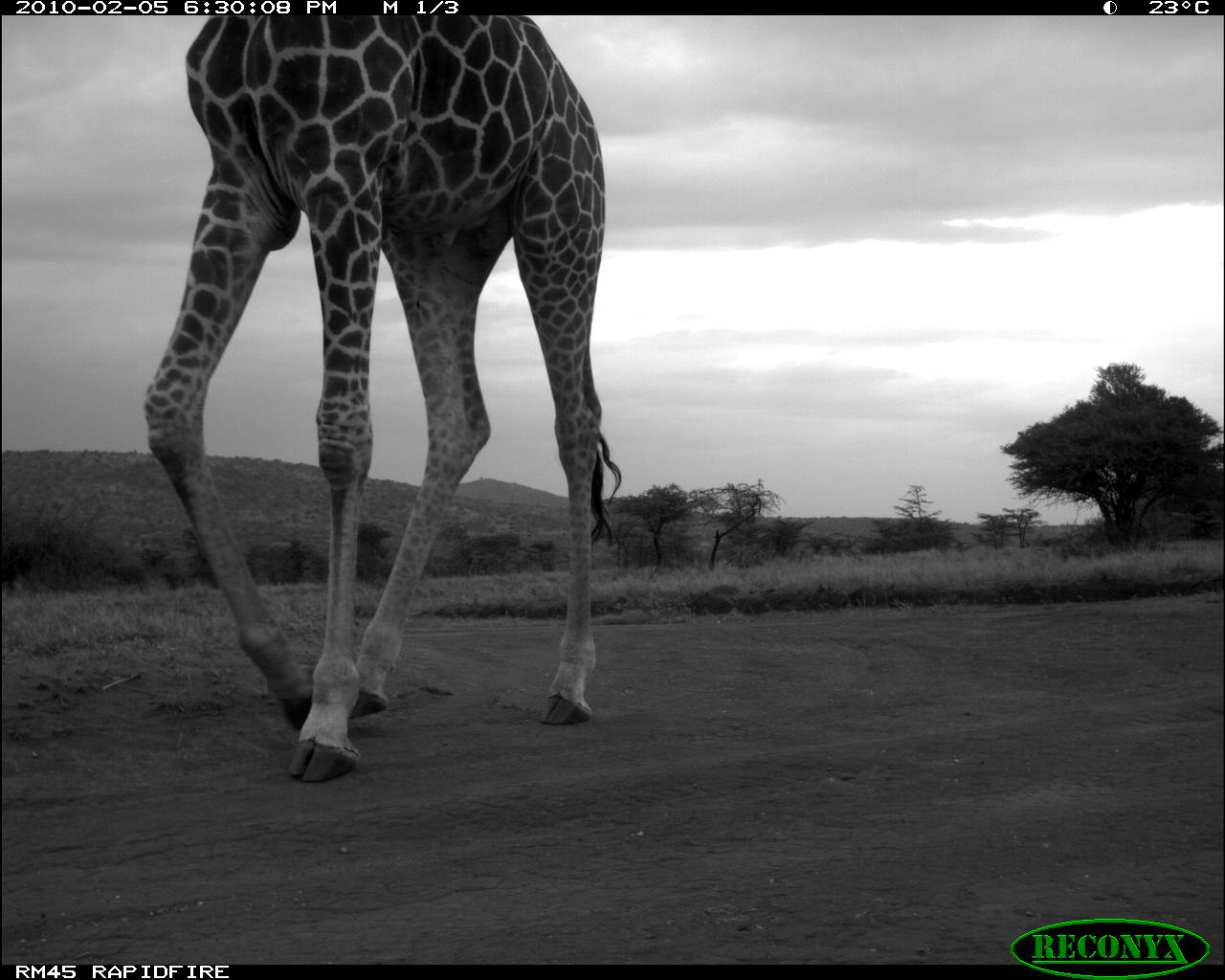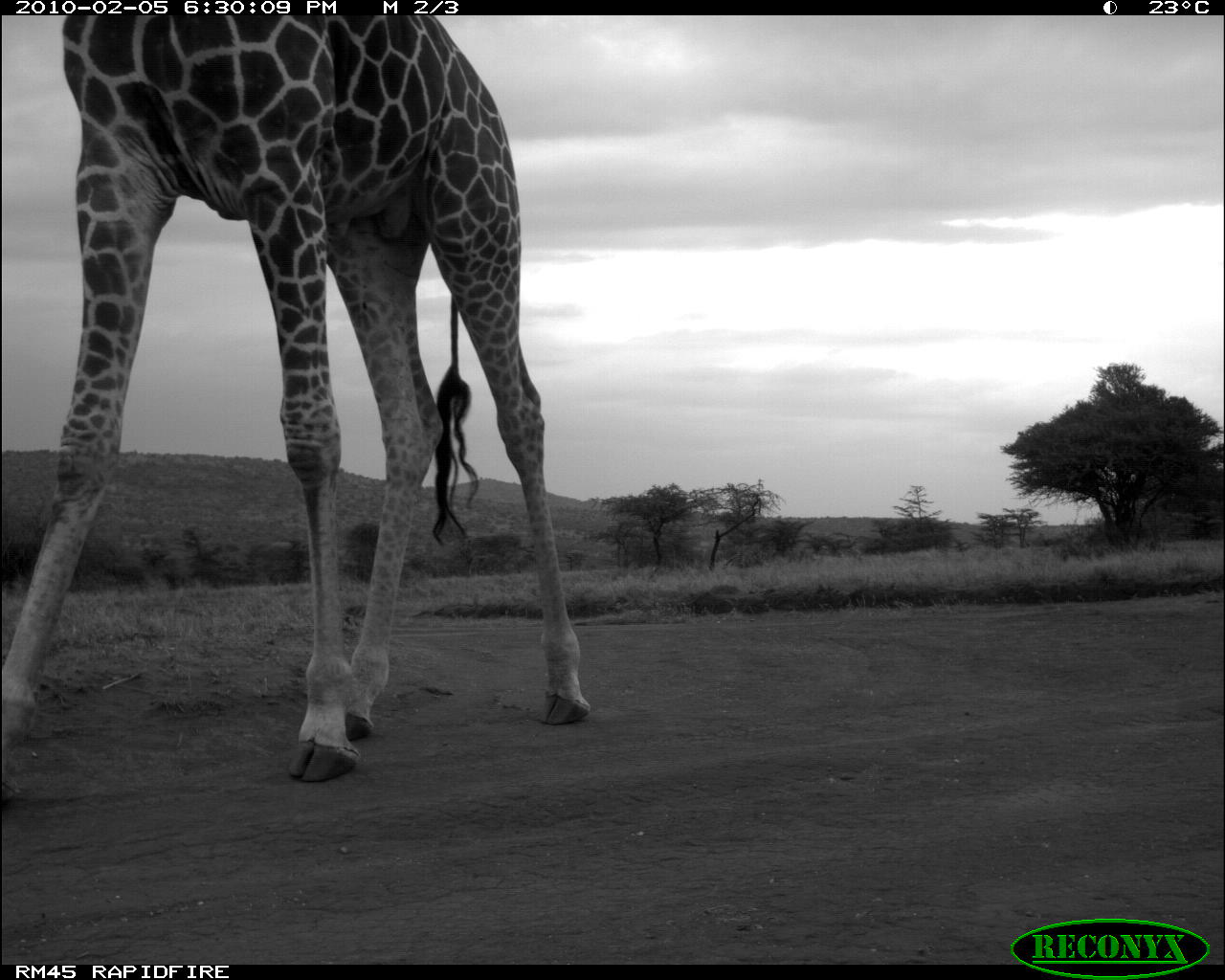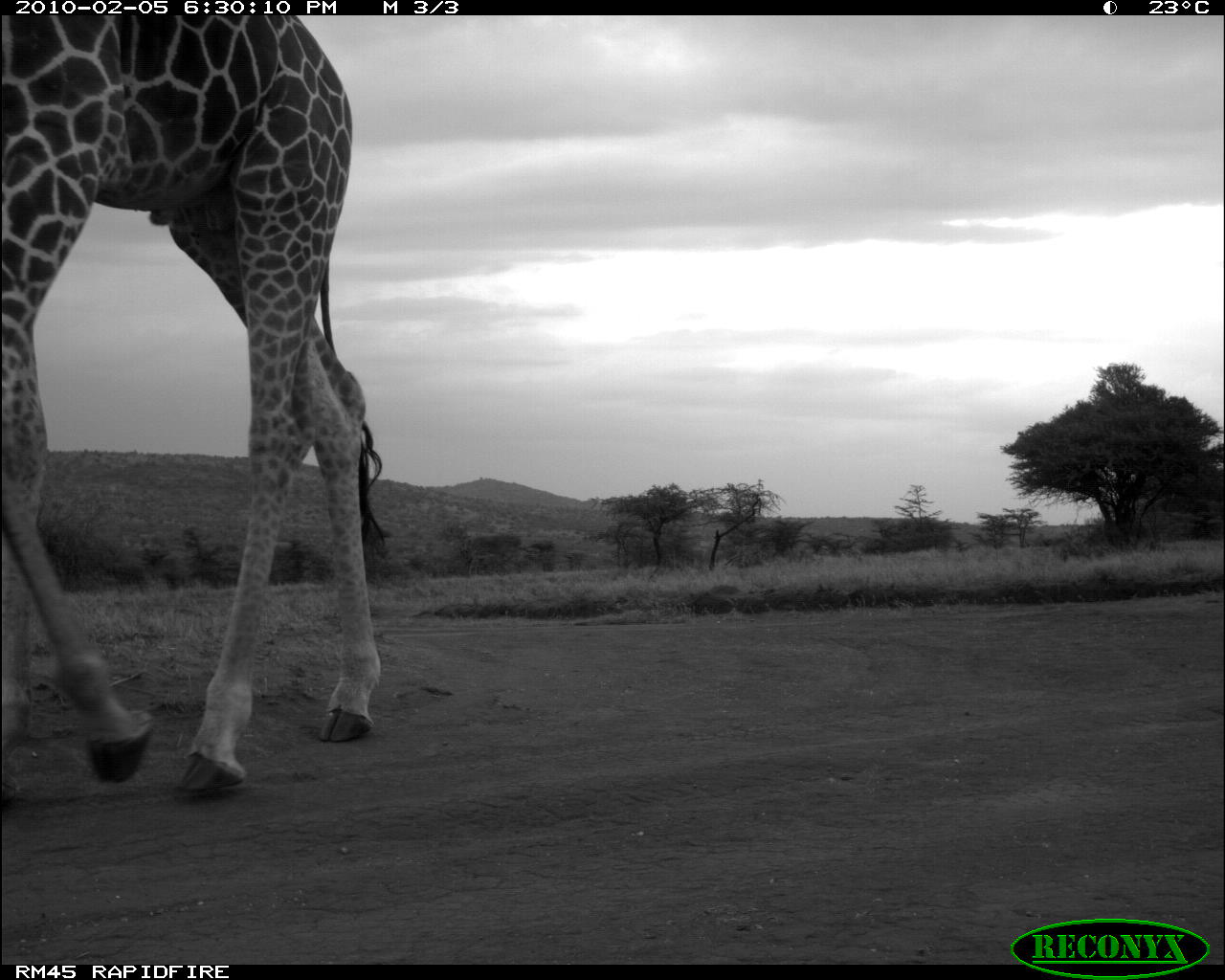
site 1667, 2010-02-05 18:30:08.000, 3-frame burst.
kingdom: Animalia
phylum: Chordata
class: Mammalia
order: Artiodactyla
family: Giraffidae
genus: Giraffa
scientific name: Giraffa camelopardalis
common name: giraffe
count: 1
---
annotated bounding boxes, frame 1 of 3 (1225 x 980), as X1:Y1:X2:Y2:
giraffa camelopardalis: 141:15:620:780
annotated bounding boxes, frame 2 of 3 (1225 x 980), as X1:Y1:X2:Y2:
giraffa camelopardalis: 0:15:591:779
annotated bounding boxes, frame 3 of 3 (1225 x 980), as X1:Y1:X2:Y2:
giraffa camelopardalis: 0:15:389:800